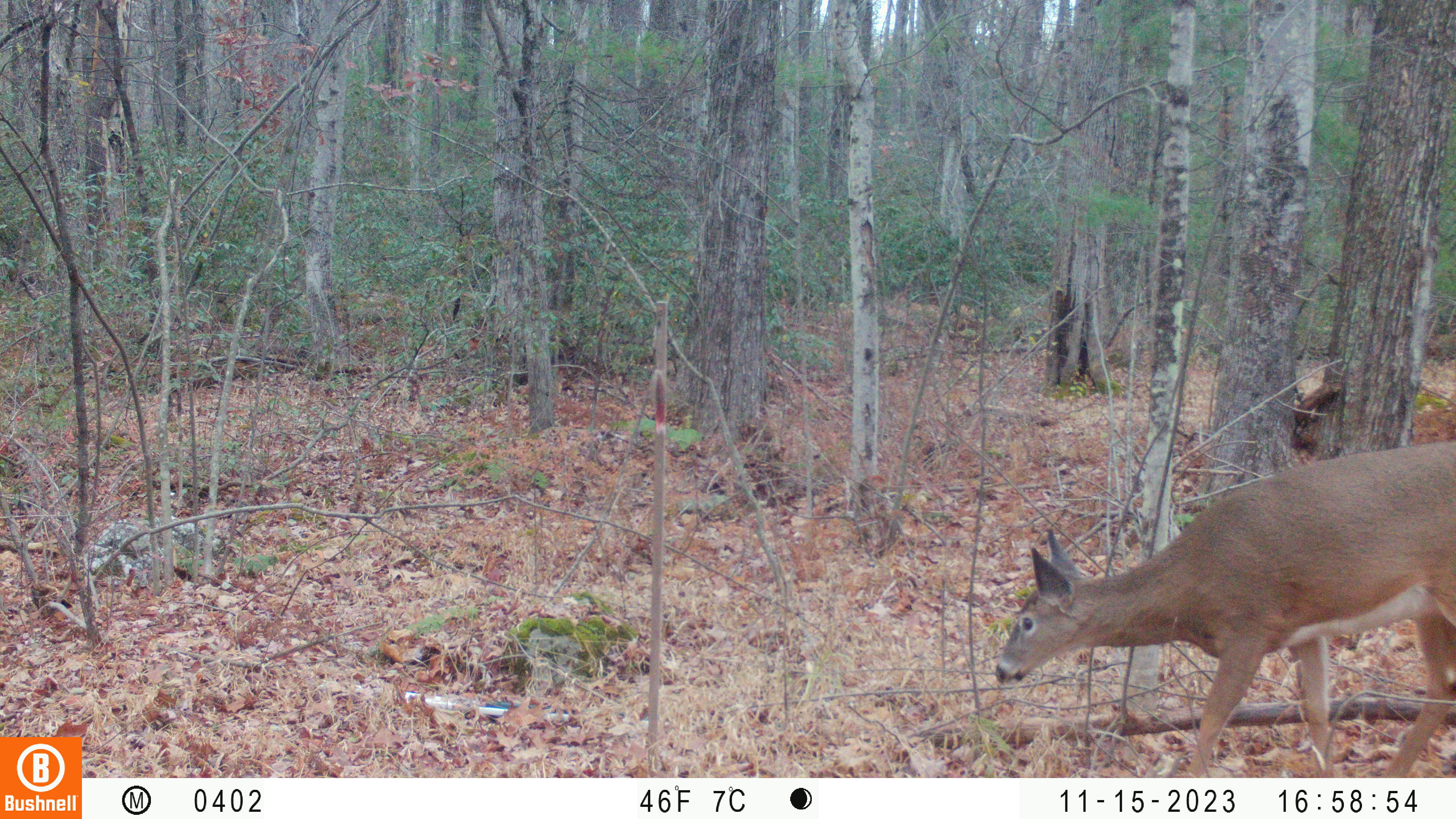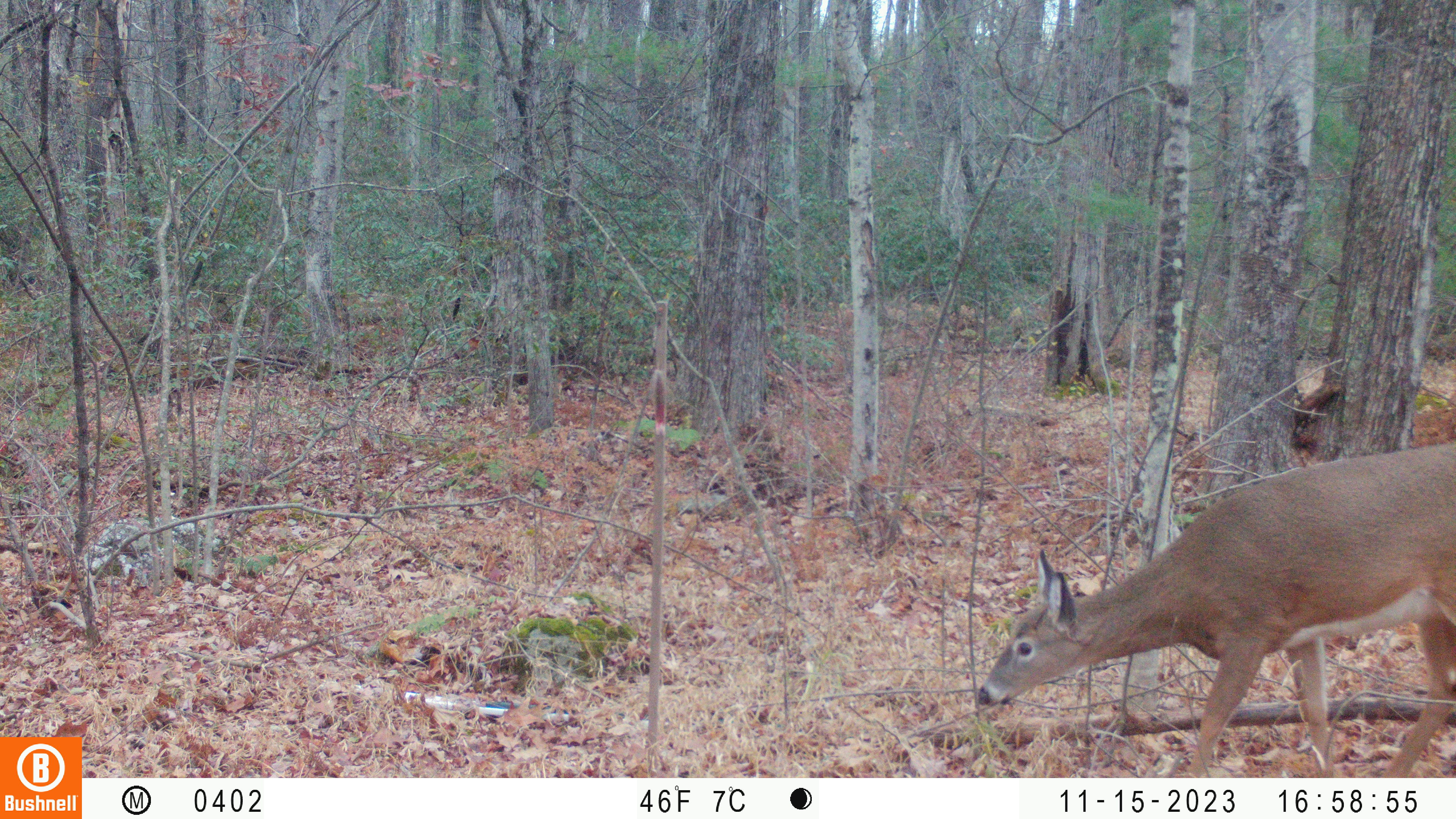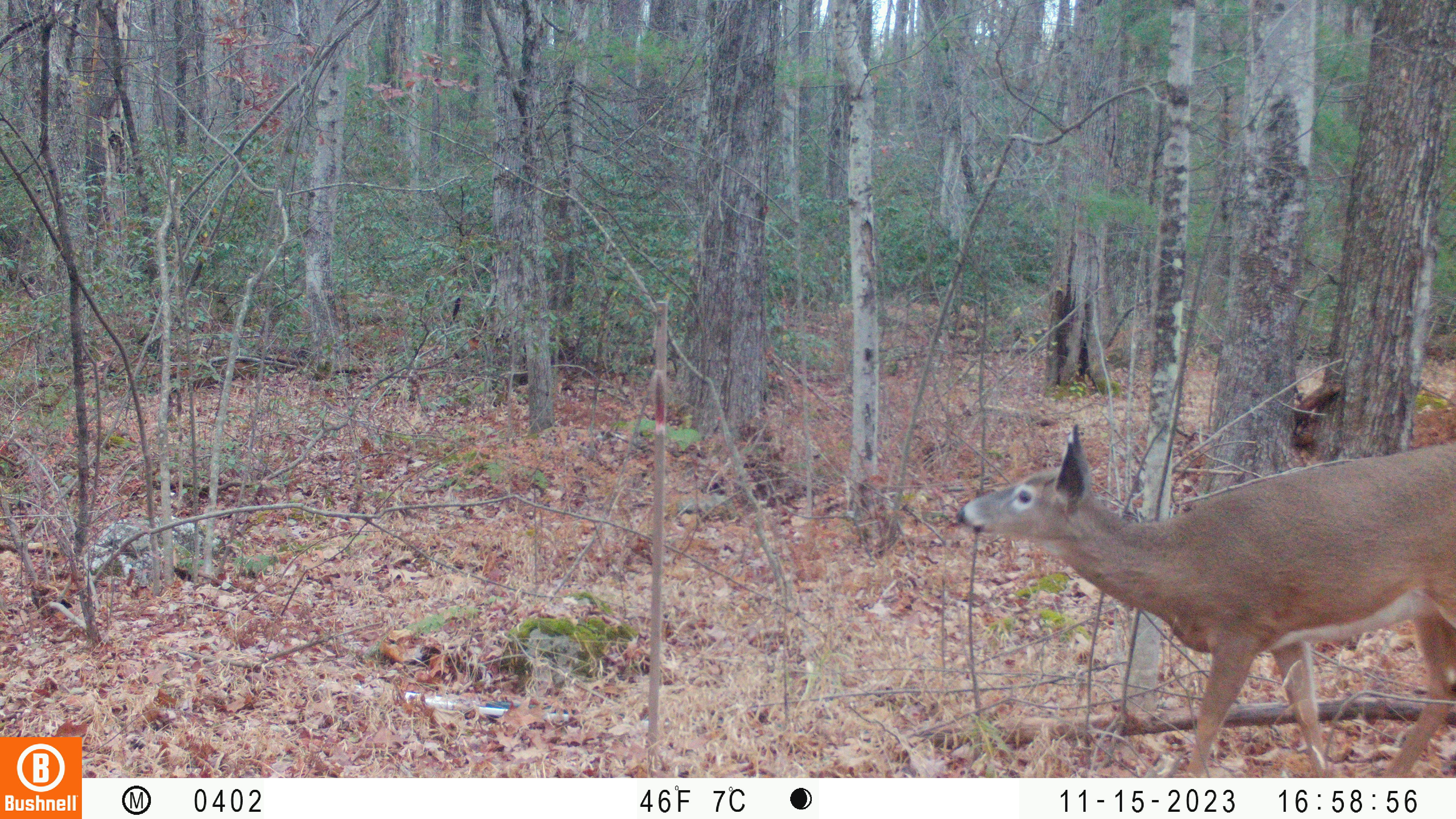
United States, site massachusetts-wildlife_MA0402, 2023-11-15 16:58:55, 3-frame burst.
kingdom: Animalia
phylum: Chordata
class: Mammalia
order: Artiodactyla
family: Cervidae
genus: Odocoileus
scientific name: Odocoileus virginianus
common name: white-tailed deer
White-tailed deer (Odocoileus virginianus).